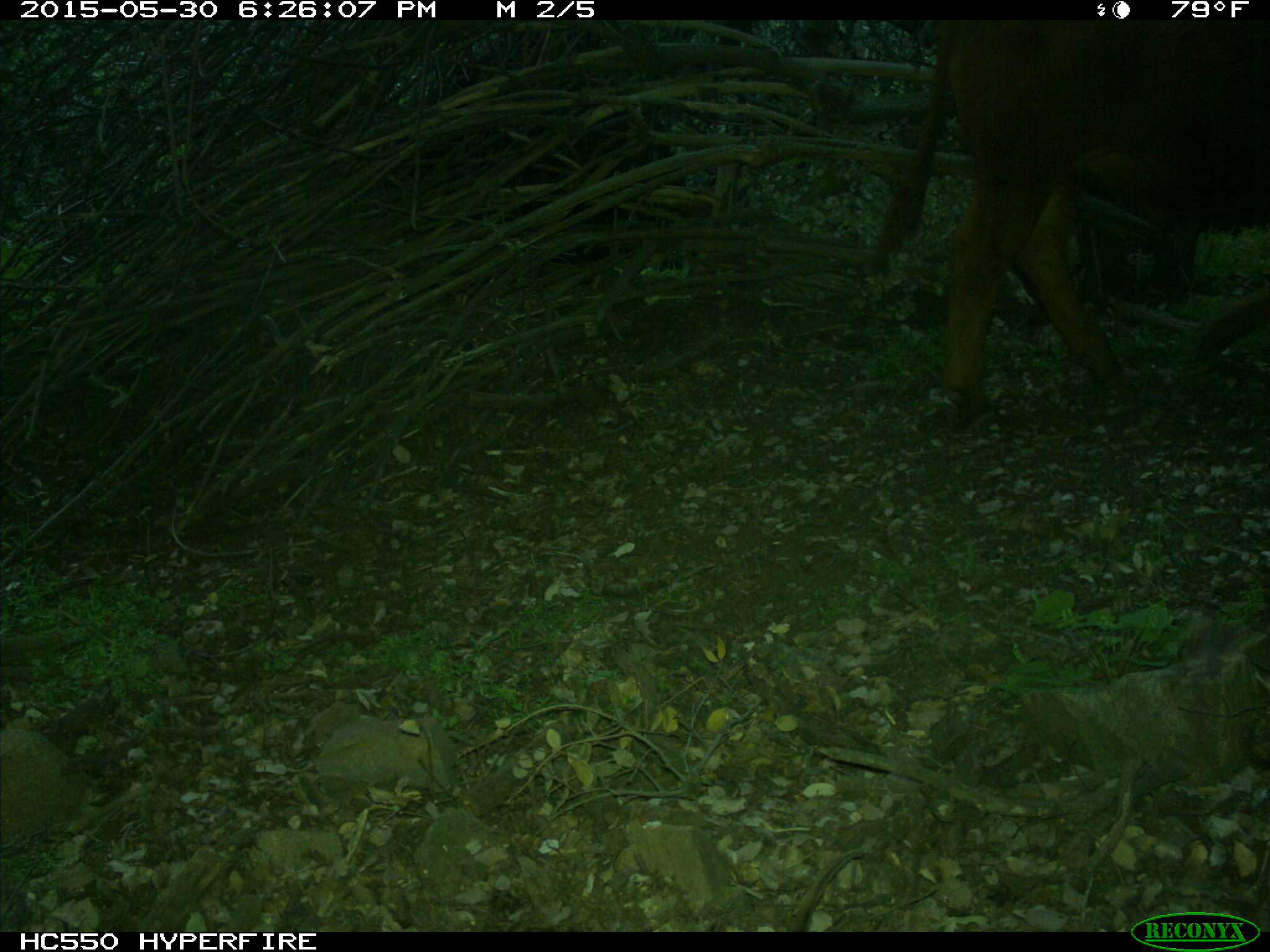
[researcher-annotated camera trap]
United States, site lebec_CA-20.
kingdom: Animalia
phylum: Chordata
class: Mammalia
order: Artiodactyla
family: Bovidae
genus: Bos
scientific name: Bos taurus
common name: domestic cow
Bos taurus (domestic cow).